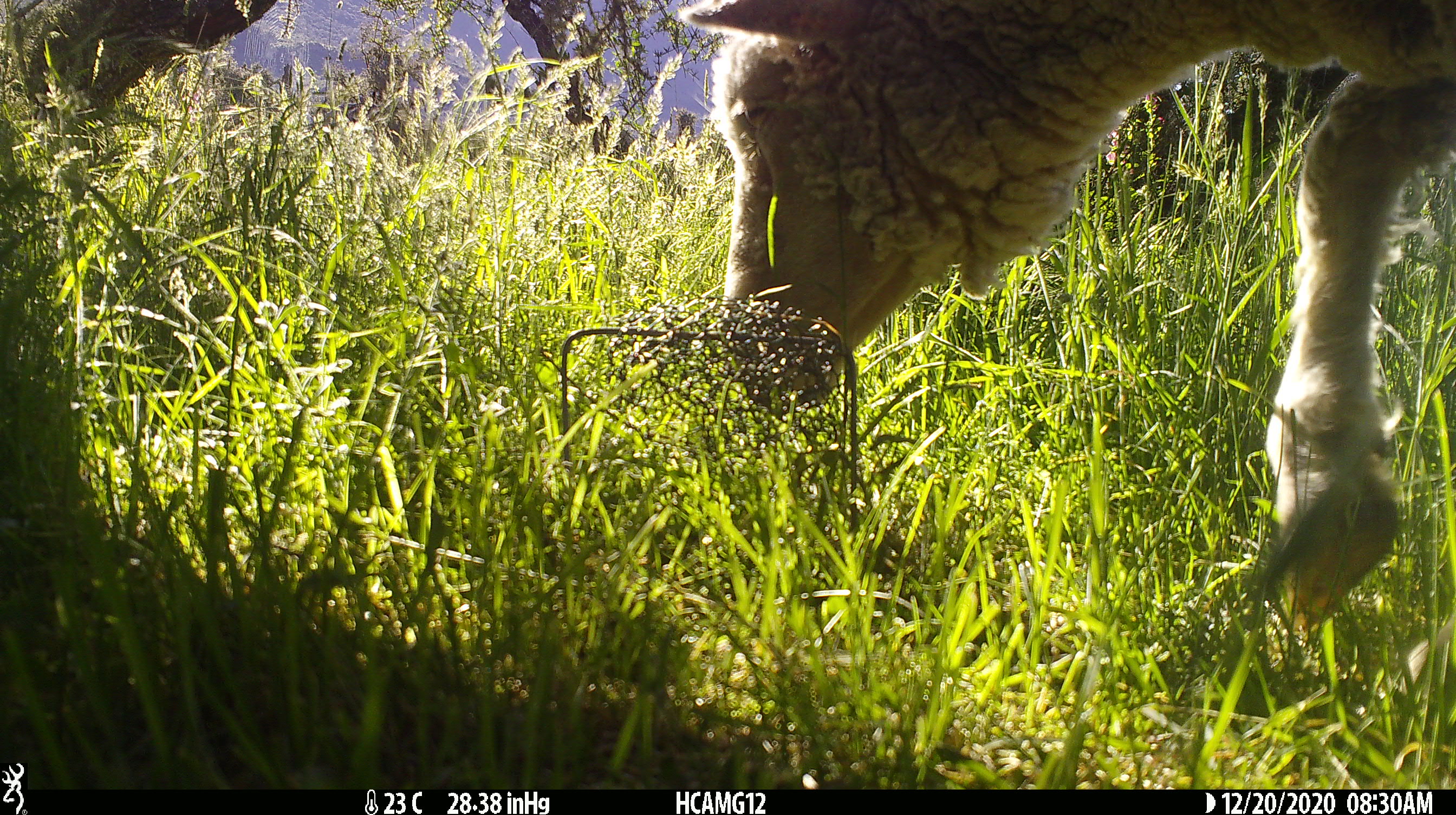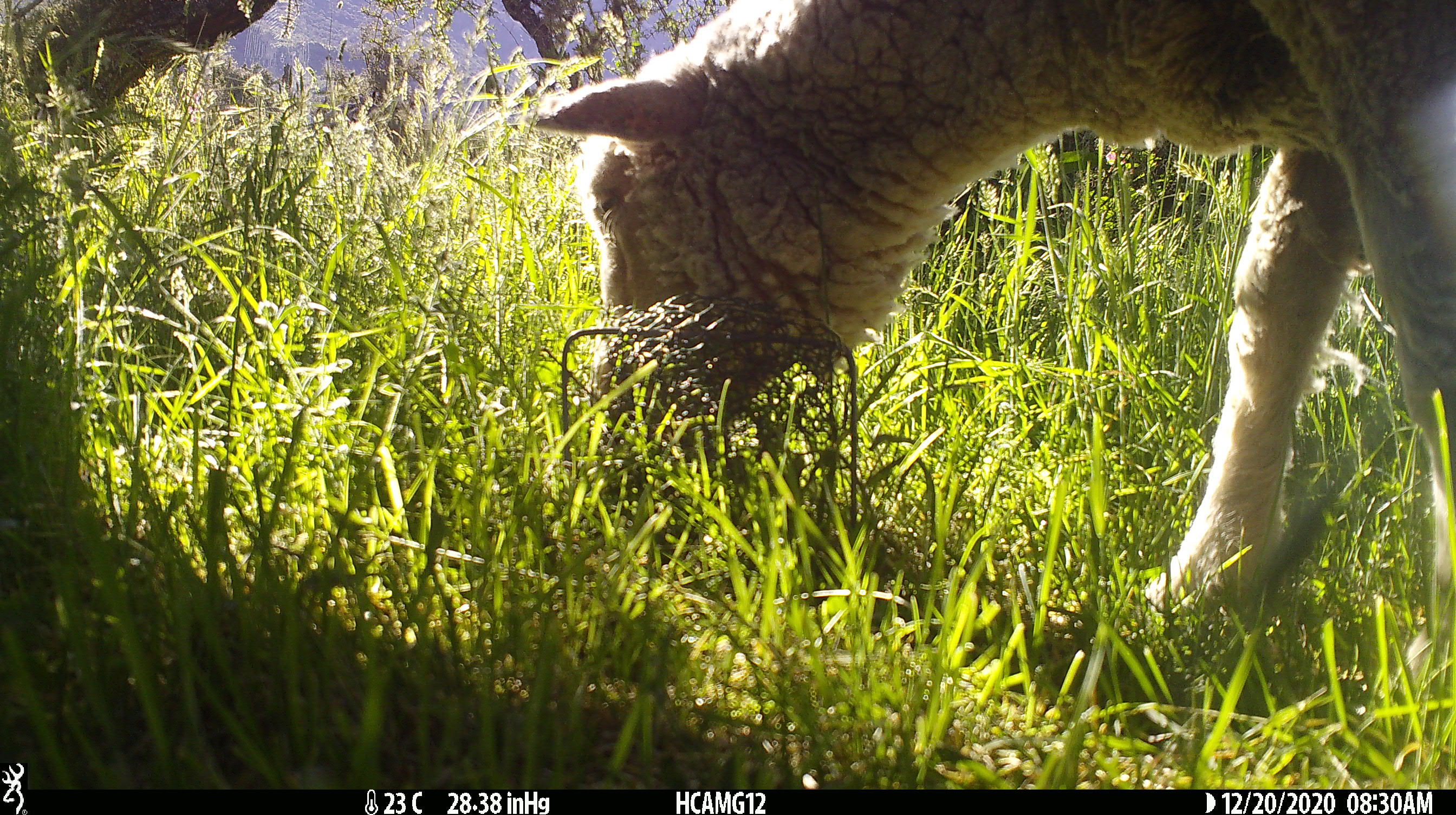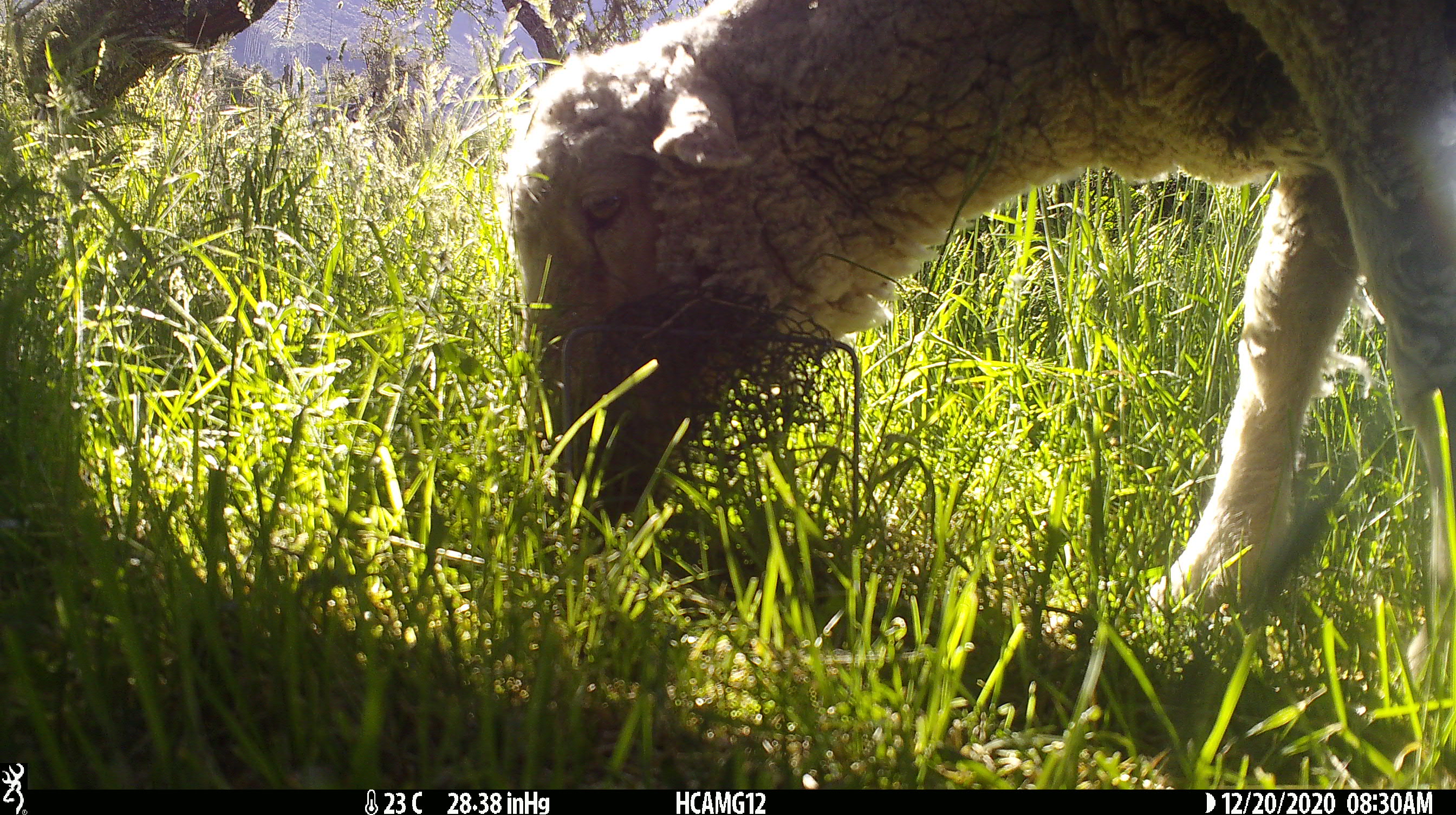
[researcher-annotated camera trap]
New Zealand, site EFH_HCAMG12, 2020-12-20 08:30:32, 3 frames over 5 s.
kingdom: Animalia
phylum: Chordata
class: Mammalia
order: Artiodactyla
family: Bovidae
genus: Ovis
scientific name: Ovis aries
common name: domestic sheep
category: sheep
Sheep (domestic sheep) (Ovis aries).